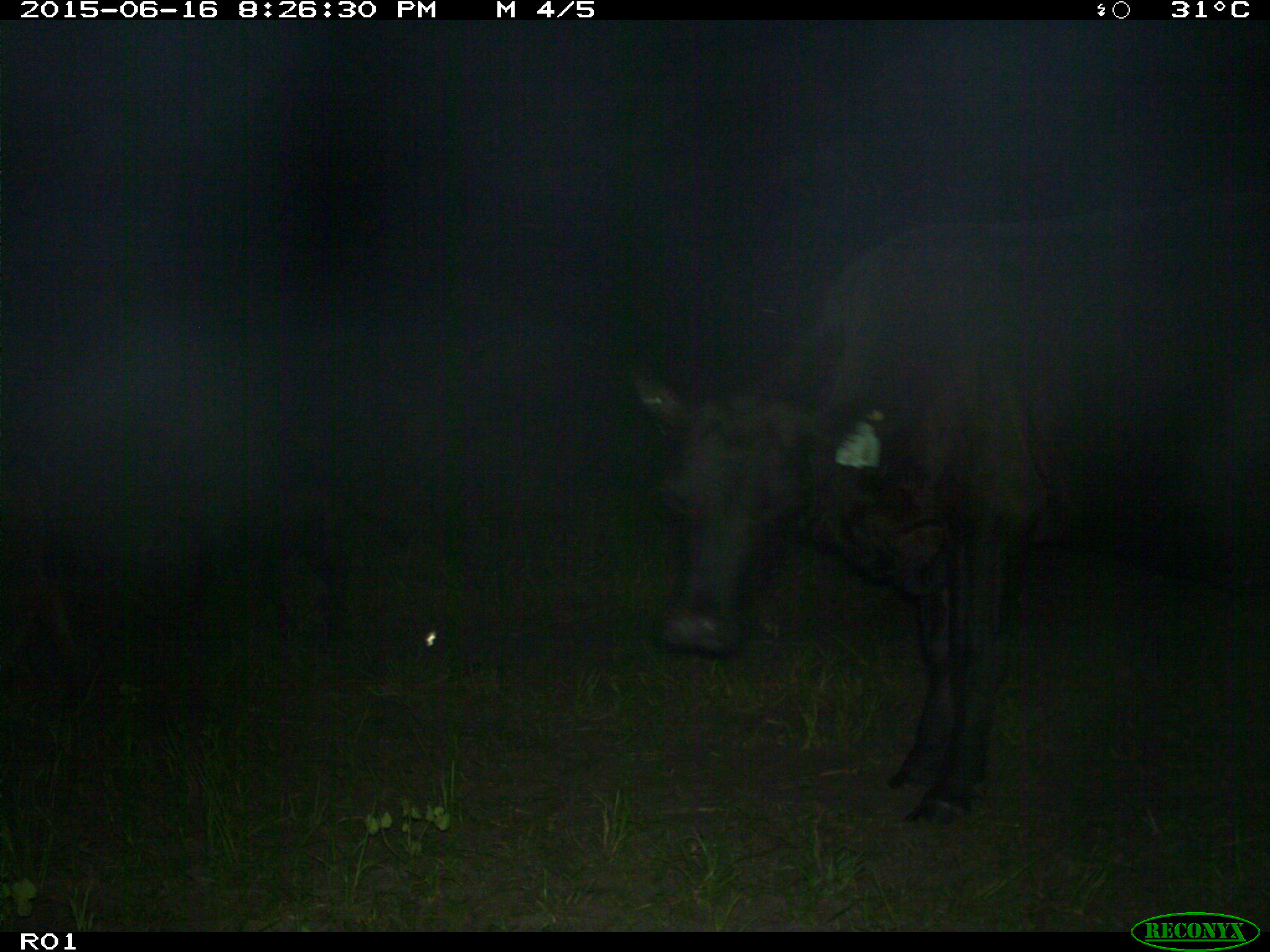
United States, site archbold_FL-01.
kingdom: Animalia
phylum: Chordata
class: Mammalia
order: Artiodactyla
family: Bovidae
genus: Bos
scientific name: Bos taurus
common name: domestic cow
Bos taurus (domestic cow).